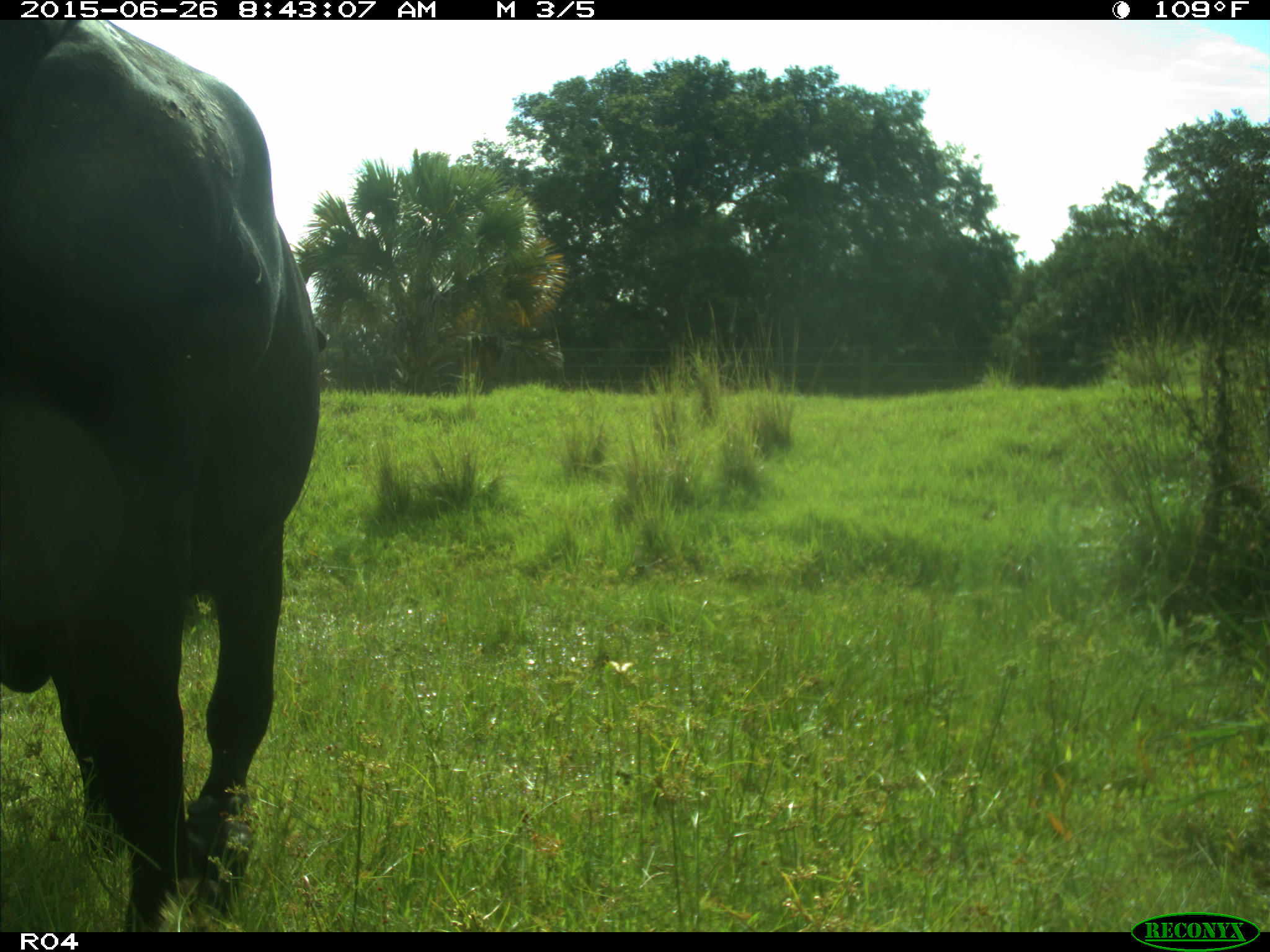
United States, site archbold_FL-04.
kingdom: Animalia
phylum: Chordata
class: Mammalia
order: Artiodactyla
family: Bovidae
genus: Bos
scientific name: Bos taurus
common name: domestic cow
Bos taurus (domestic cow).